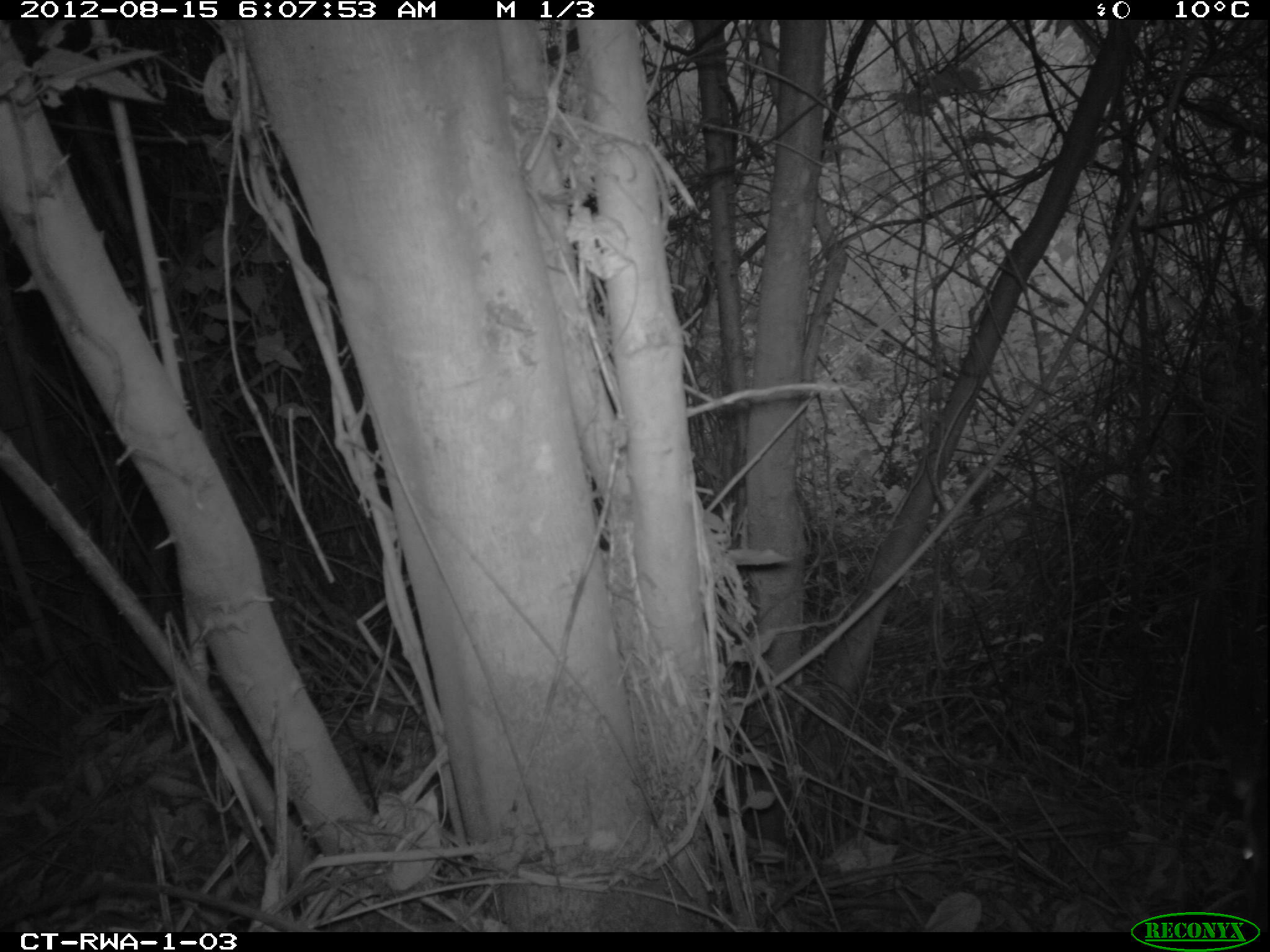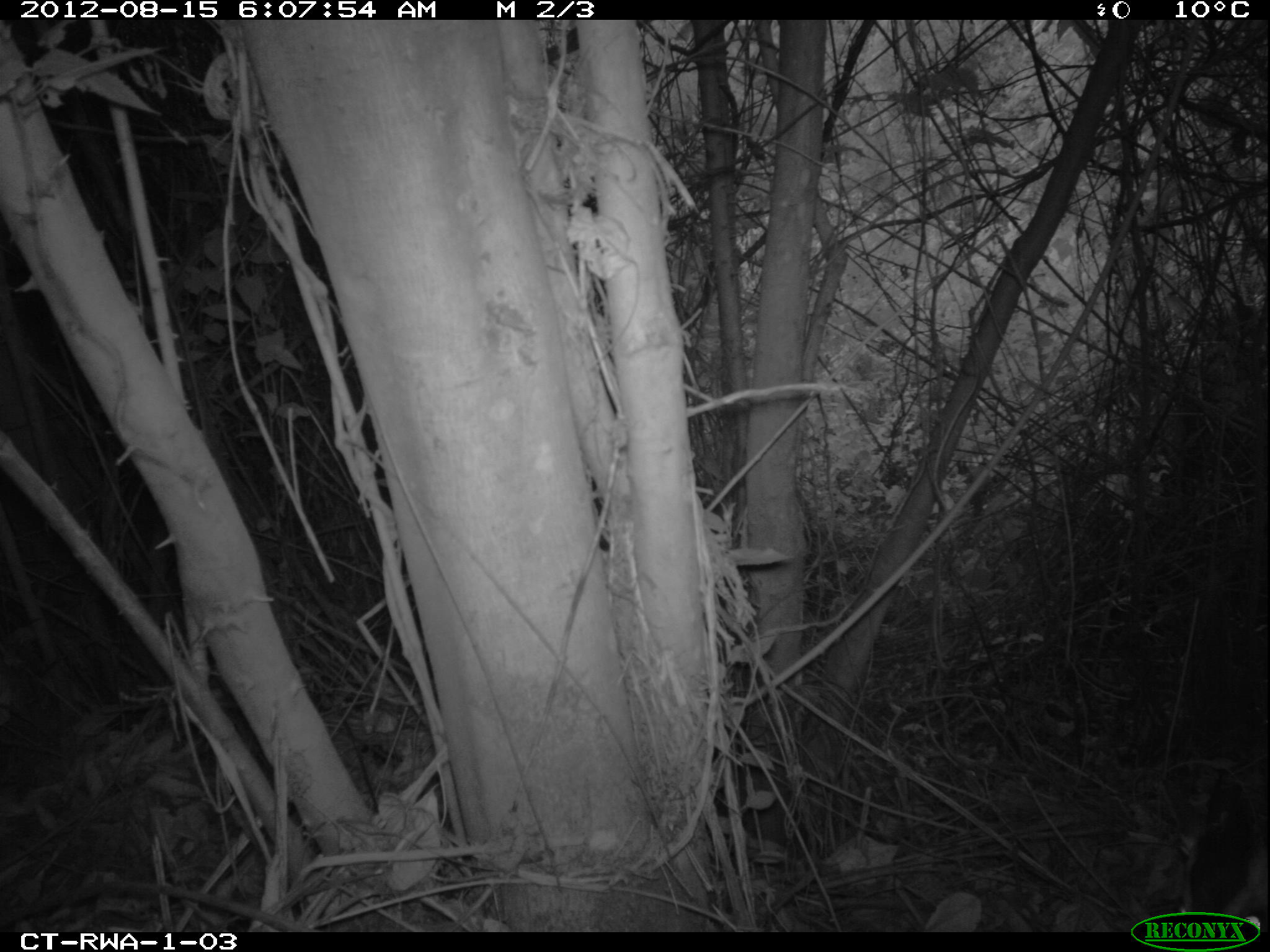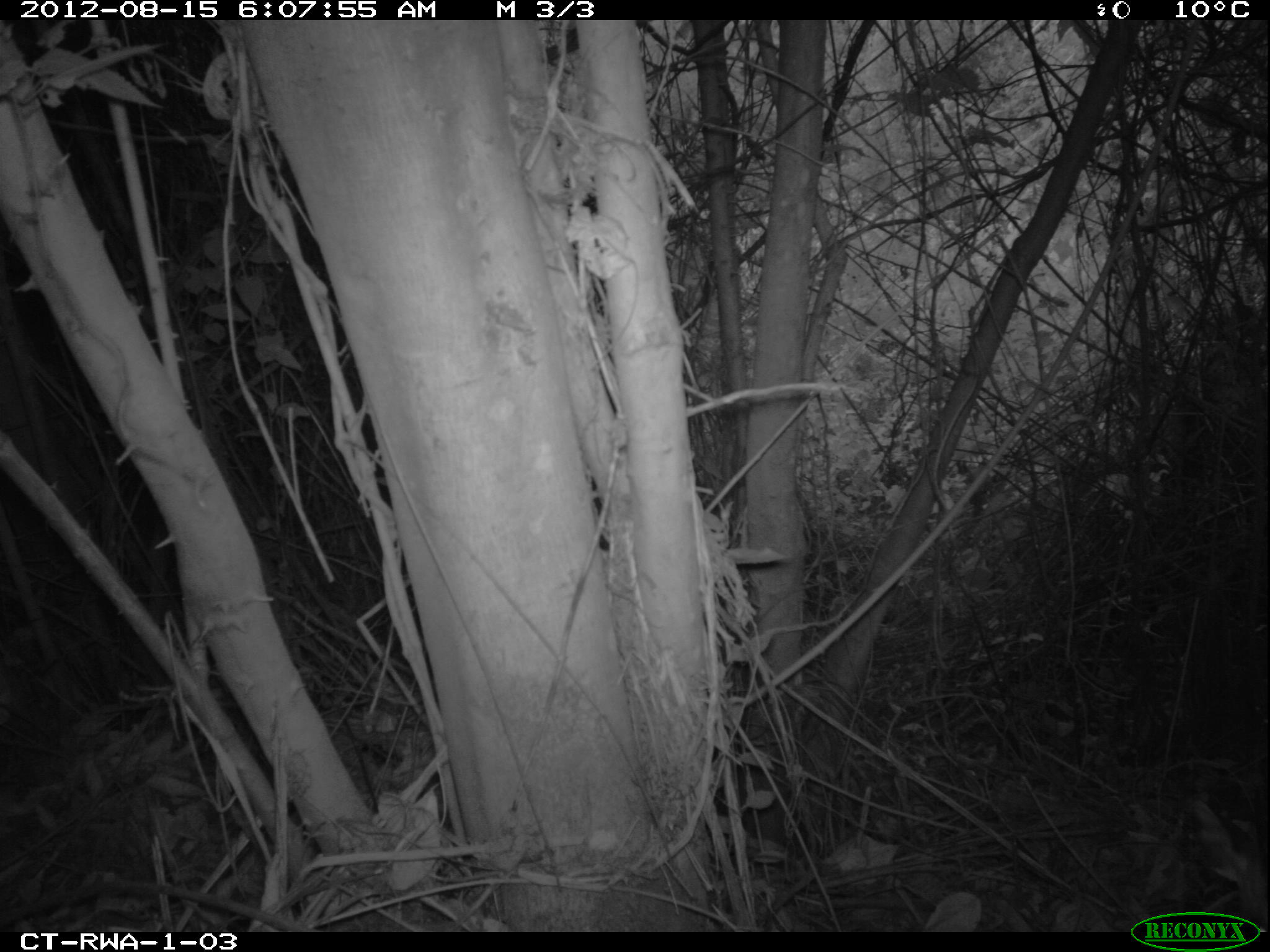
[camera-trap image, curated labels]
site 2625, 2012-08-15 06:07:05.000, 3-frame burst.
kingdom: Animalia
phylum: Chordata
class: Mammalia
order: Artiodactyla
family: Bovidae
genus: Cephalophus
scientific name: Cephalophus nigrifrons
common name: black-fronted duiker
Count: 1.